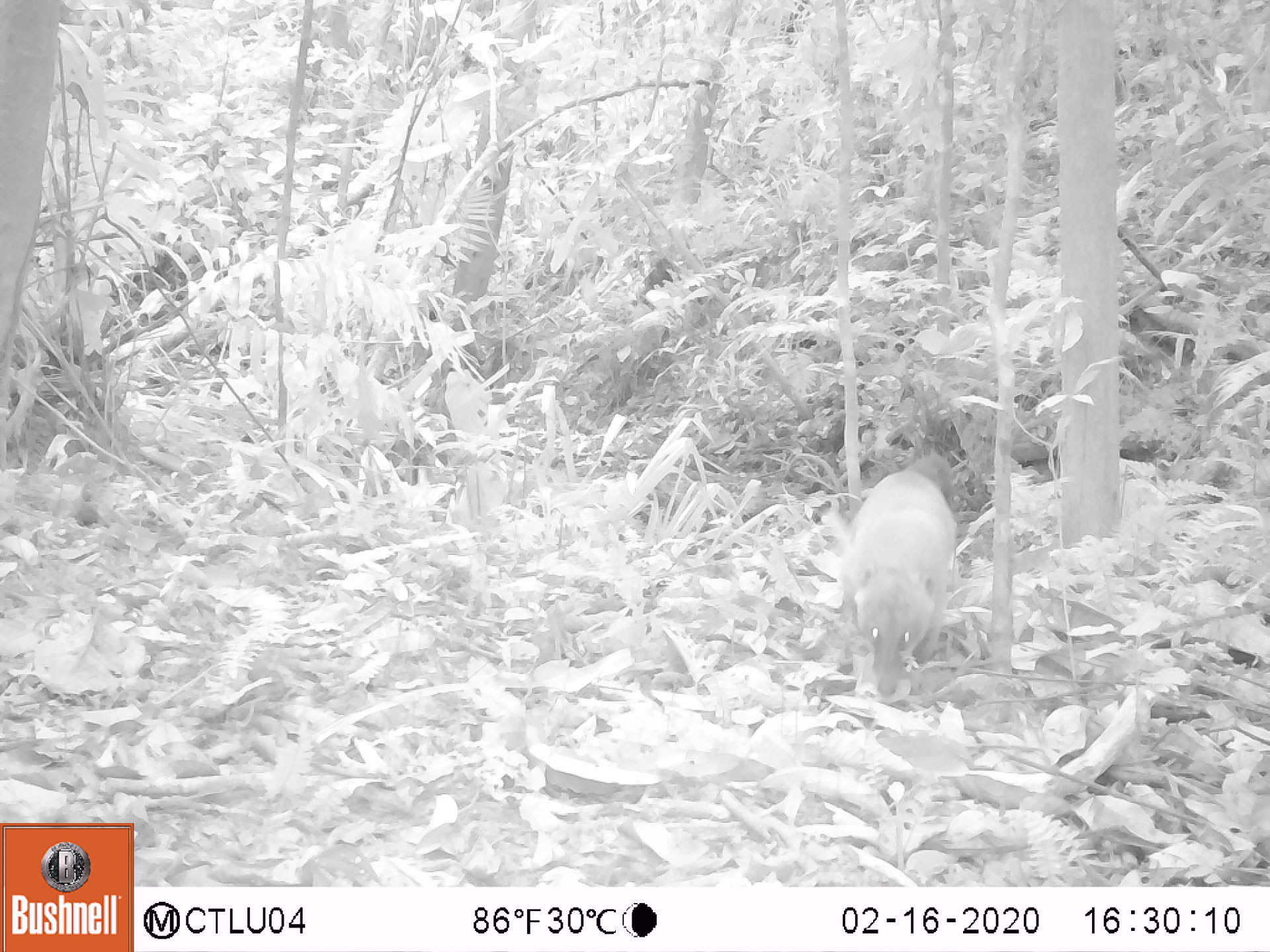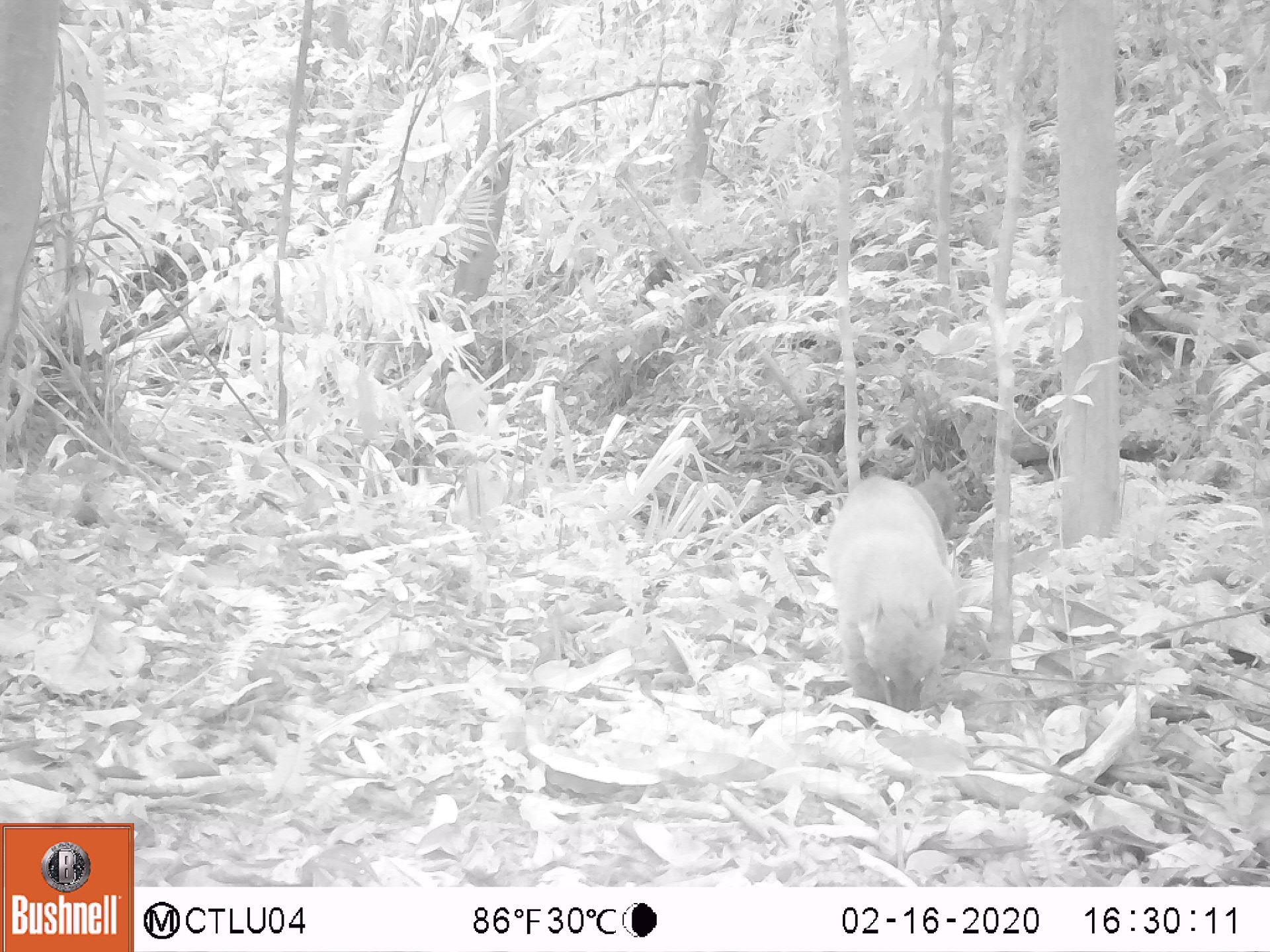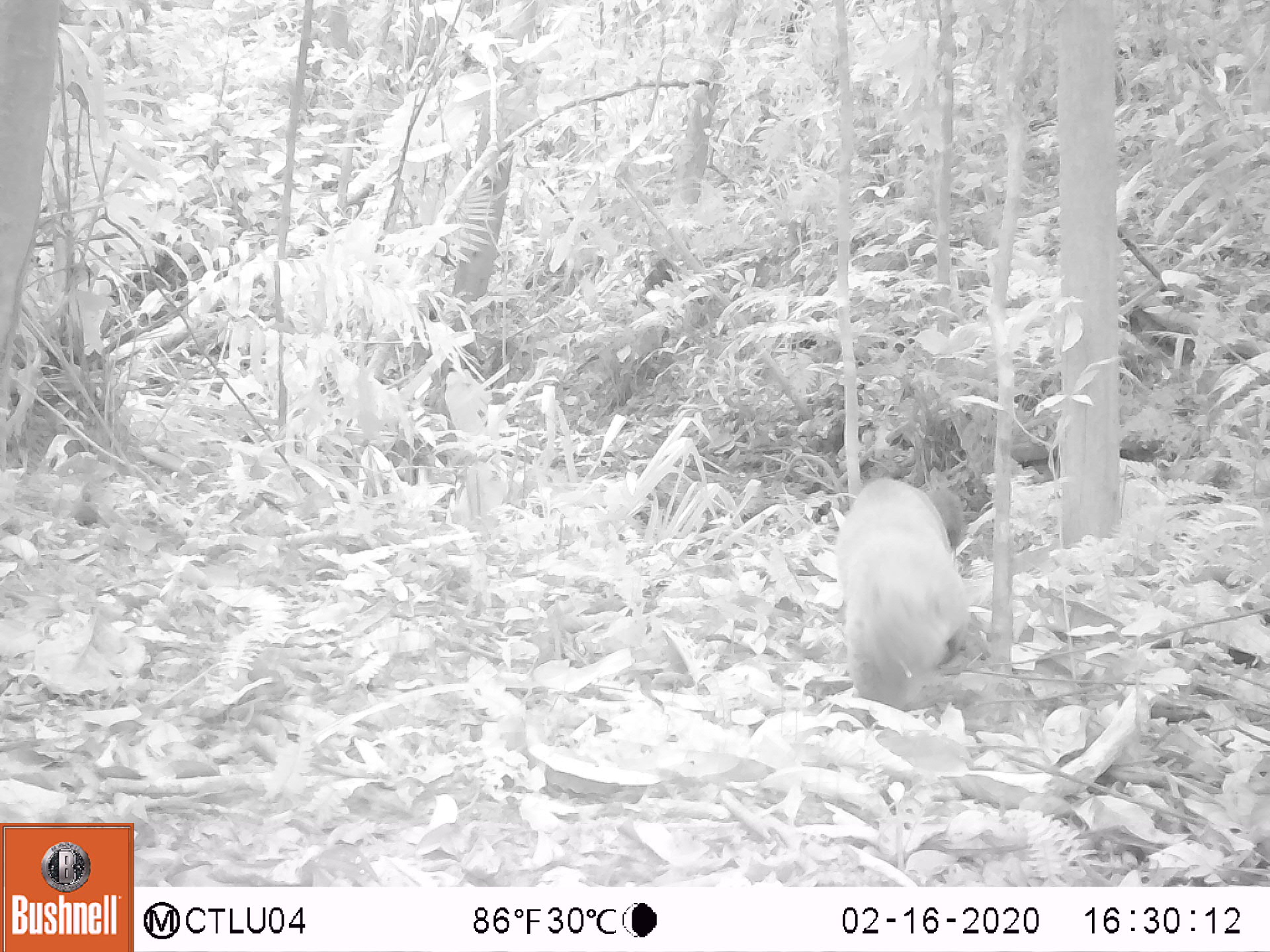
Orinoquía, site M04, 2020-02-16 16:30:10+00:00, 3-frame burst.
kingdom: Animalia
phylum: Chordata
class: Mammalia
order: Carnivora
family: Procyonidae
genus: Nasua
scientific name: Nasua nasua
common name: south american coati